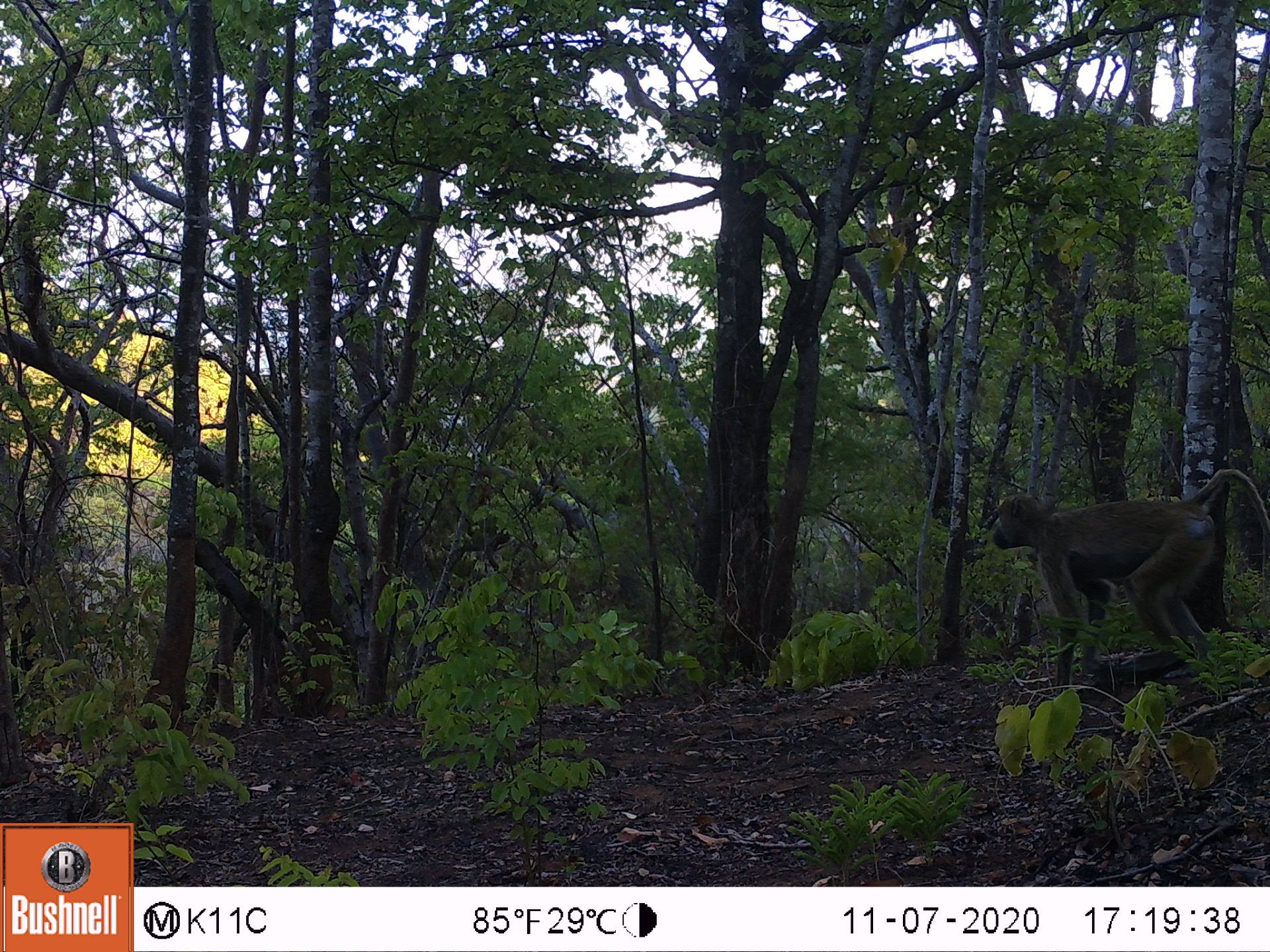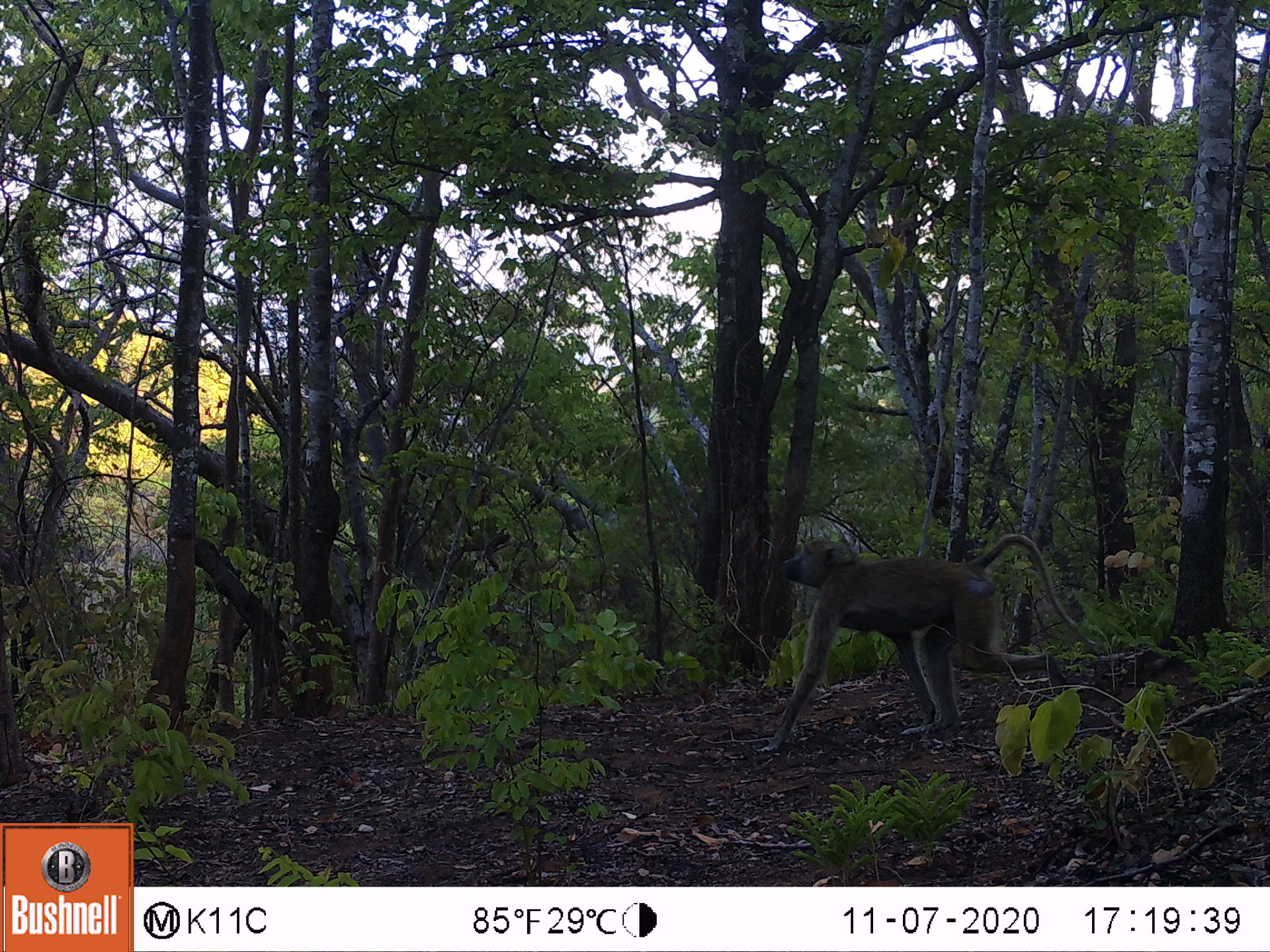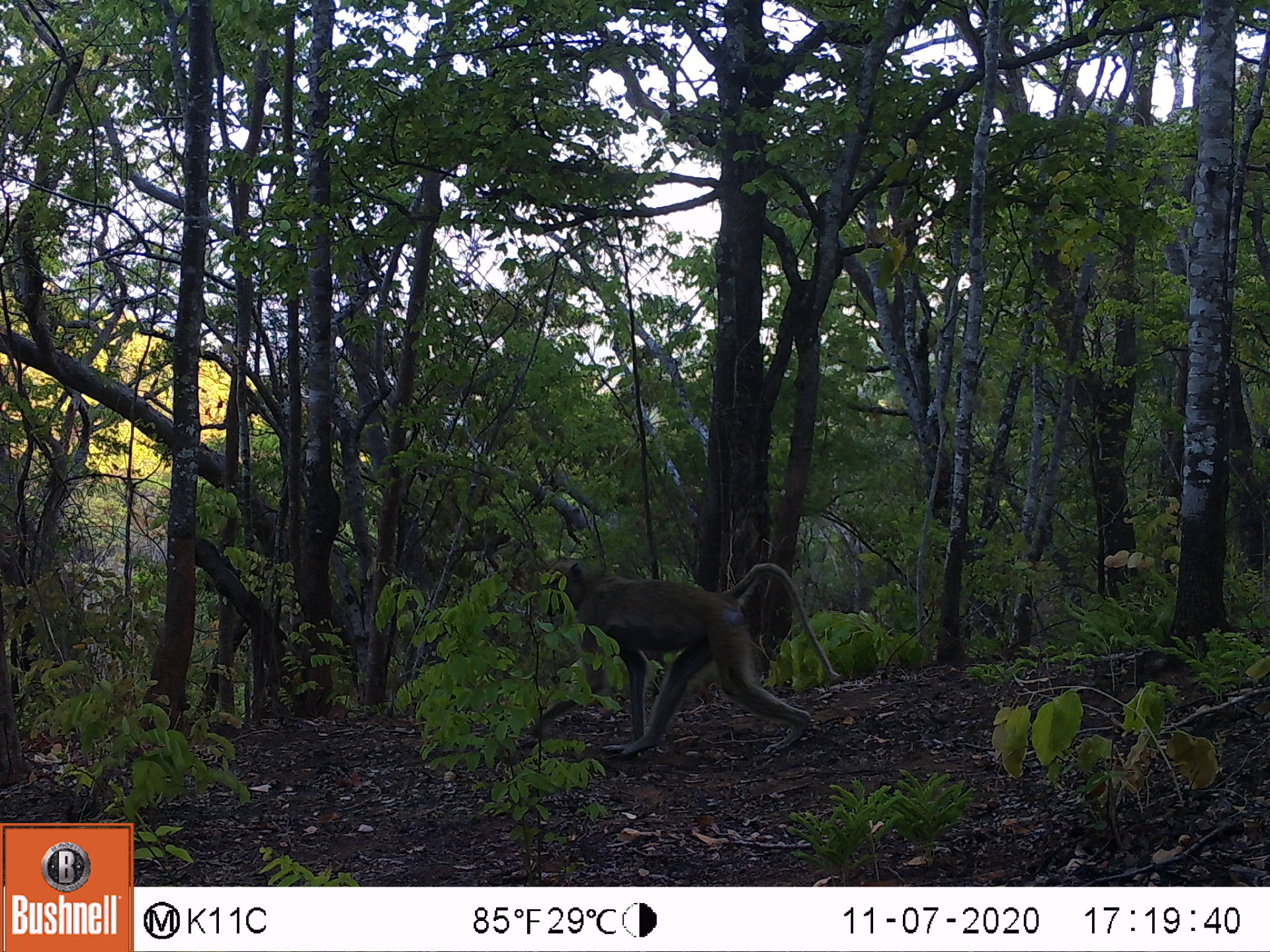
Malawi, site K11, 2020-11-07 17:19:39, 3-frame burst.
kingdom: Animalia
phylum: Chordata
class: Mammalia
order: Primates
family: Cercopithecidae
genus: Papio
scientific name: Papio cynocephalus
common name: yellow baboon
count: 1